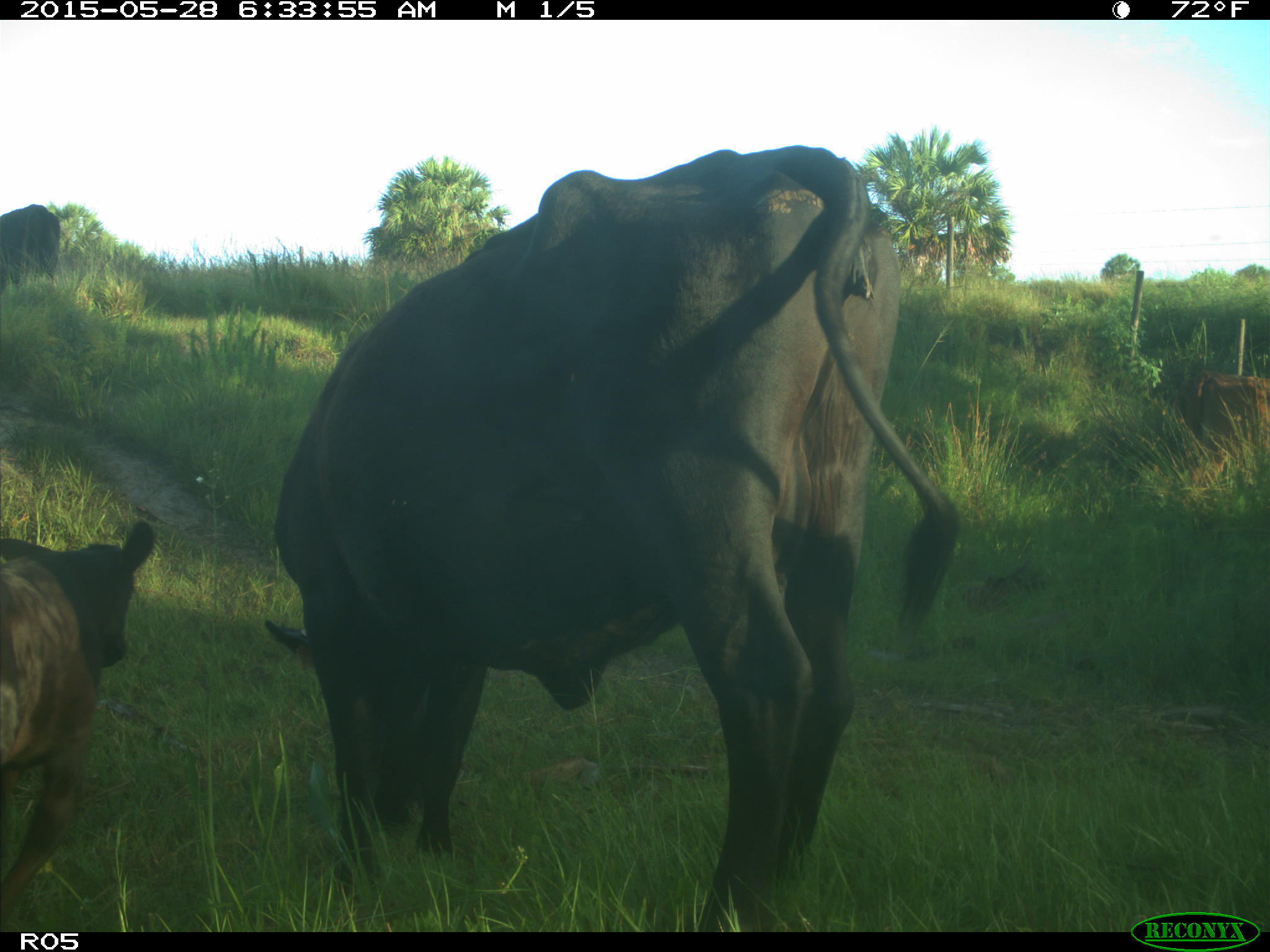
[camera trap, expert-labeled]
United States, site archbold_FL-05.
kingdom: Animalia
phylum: Chordata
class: Mammalia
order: Artiodactyla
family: Bovidae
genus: Bos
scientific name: Bos taurus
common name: domestic cow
Bos taurus (domestic cow).